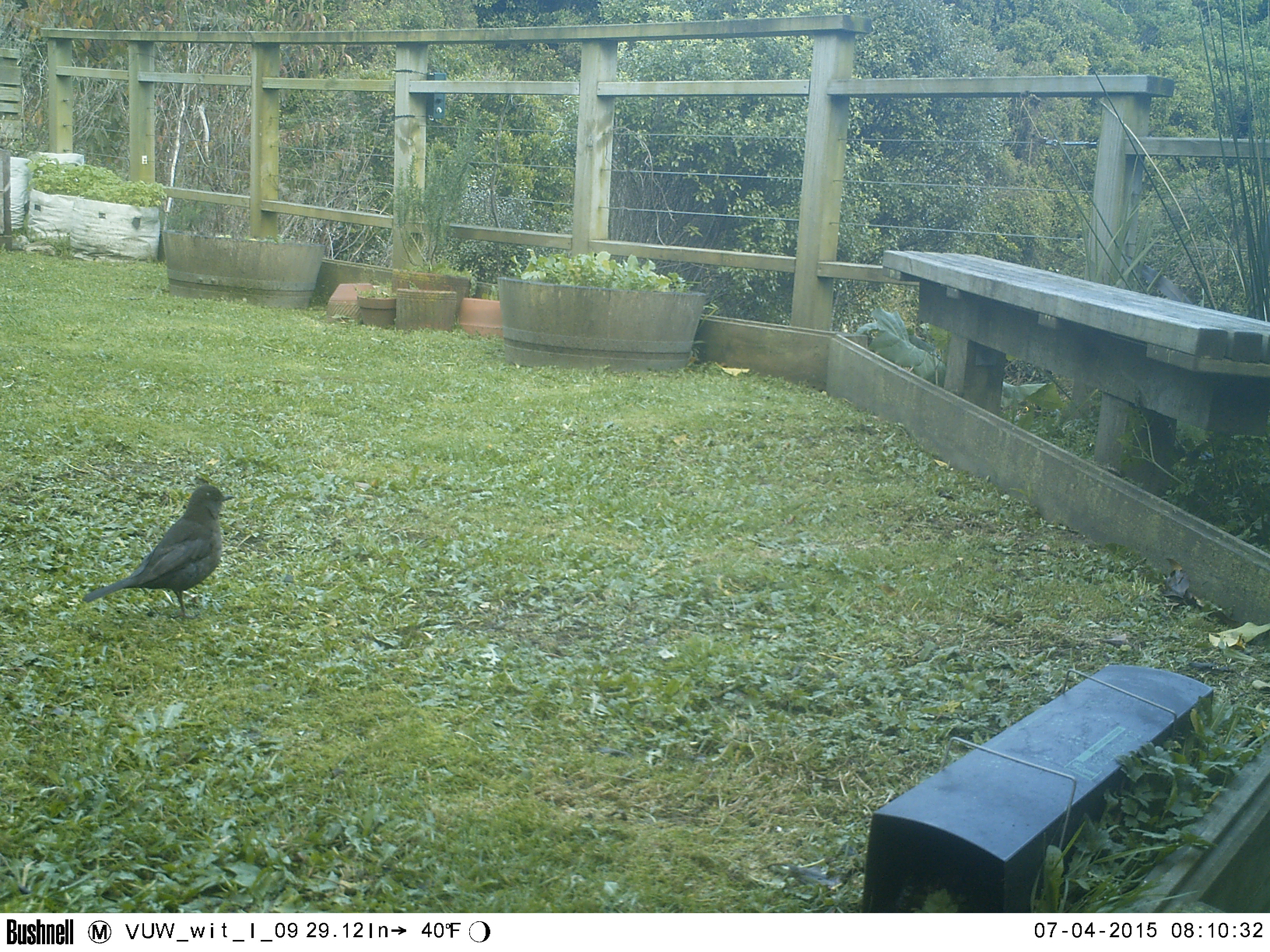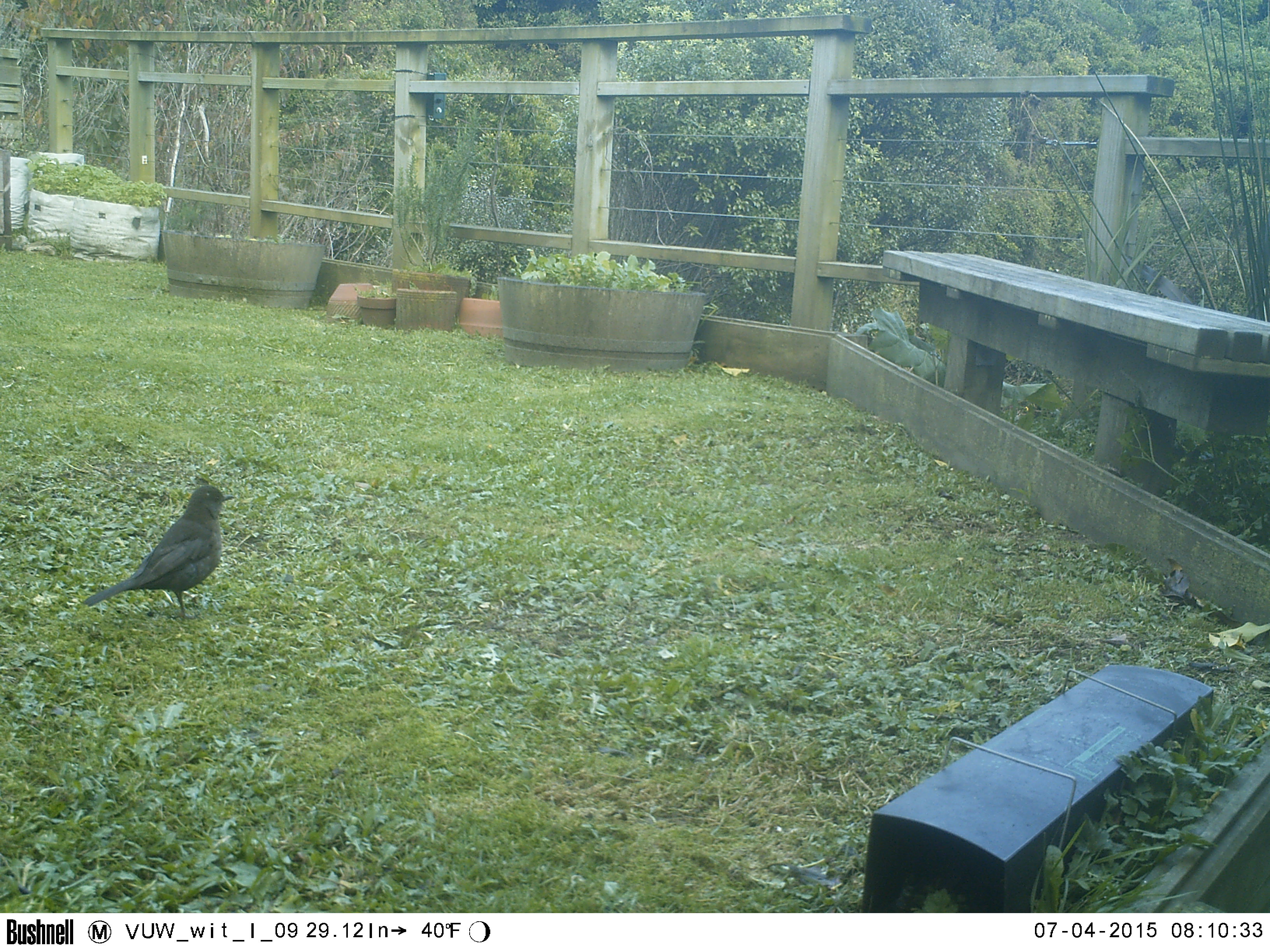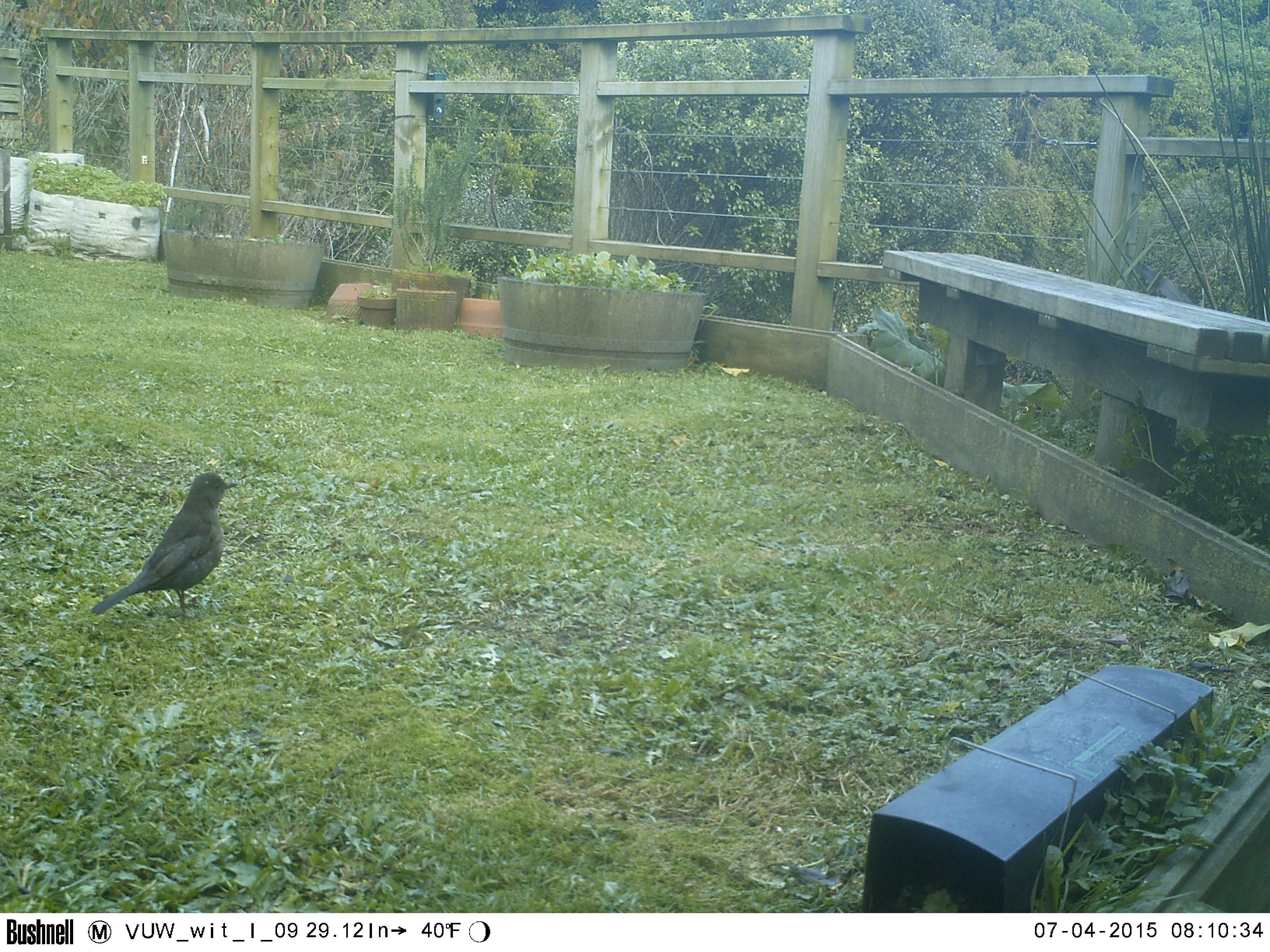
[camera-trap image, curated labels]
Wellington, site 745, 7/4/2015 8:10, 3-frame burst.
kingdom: Animalia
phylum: Chordata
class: Aves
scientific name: Aves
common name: bird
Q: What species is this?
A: Bird (Aves).